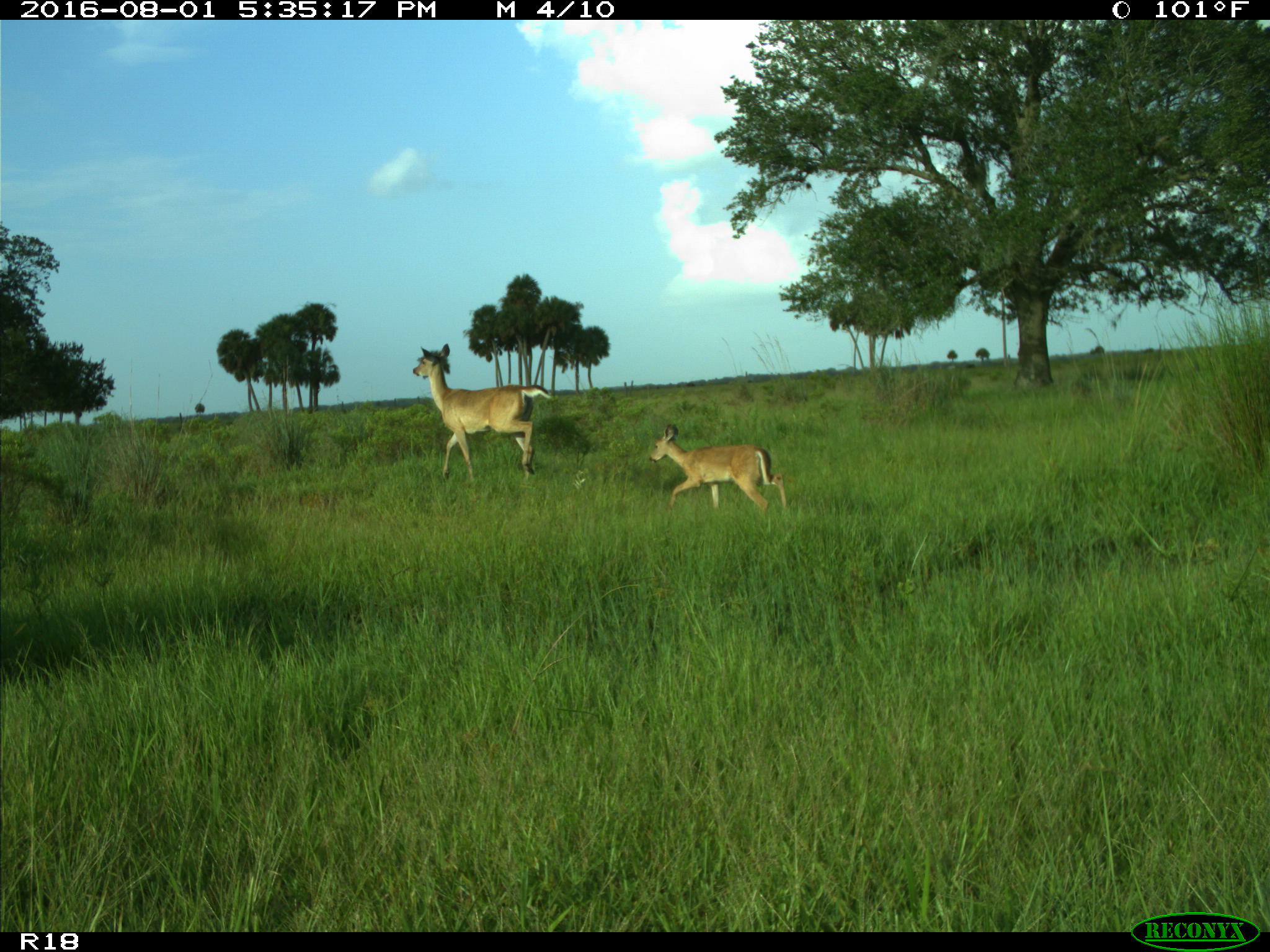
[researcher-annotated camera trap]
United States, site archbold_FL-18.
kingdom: Animalia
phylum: Chordata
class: Mammalia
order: Artiodactyla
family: Cervidae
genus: Odocoileus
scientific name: Odocoileus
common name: deer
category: unidentified deer